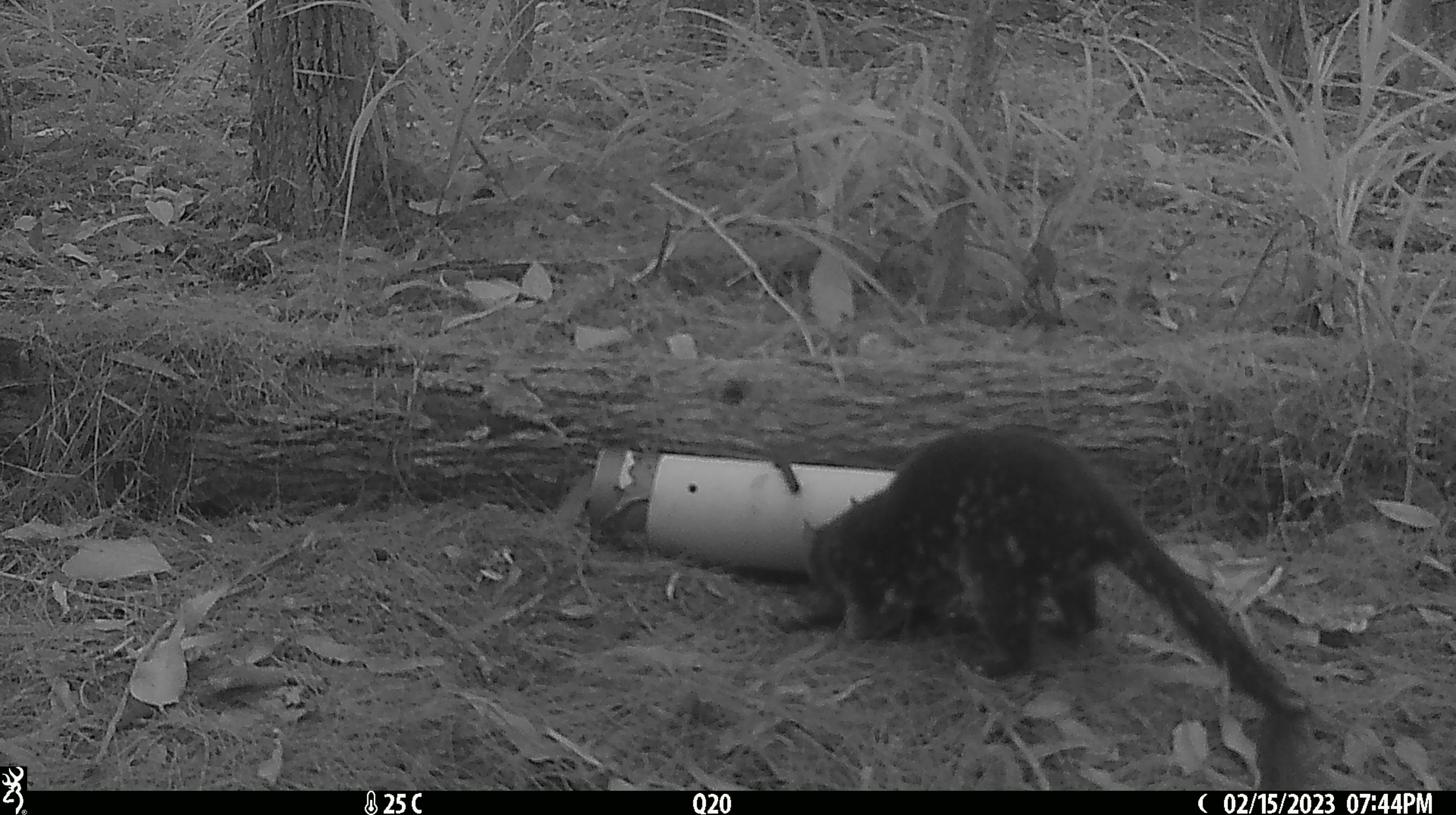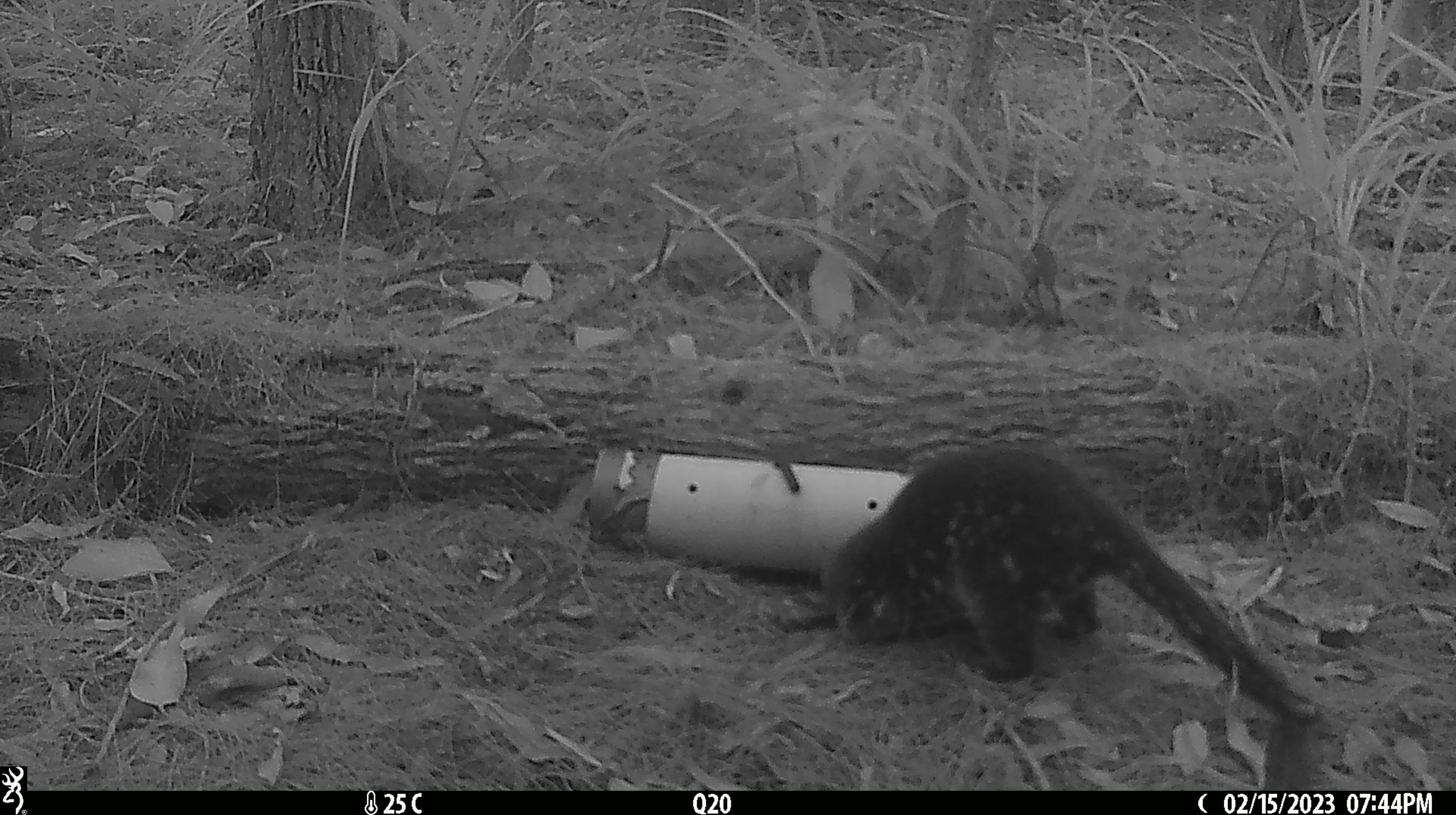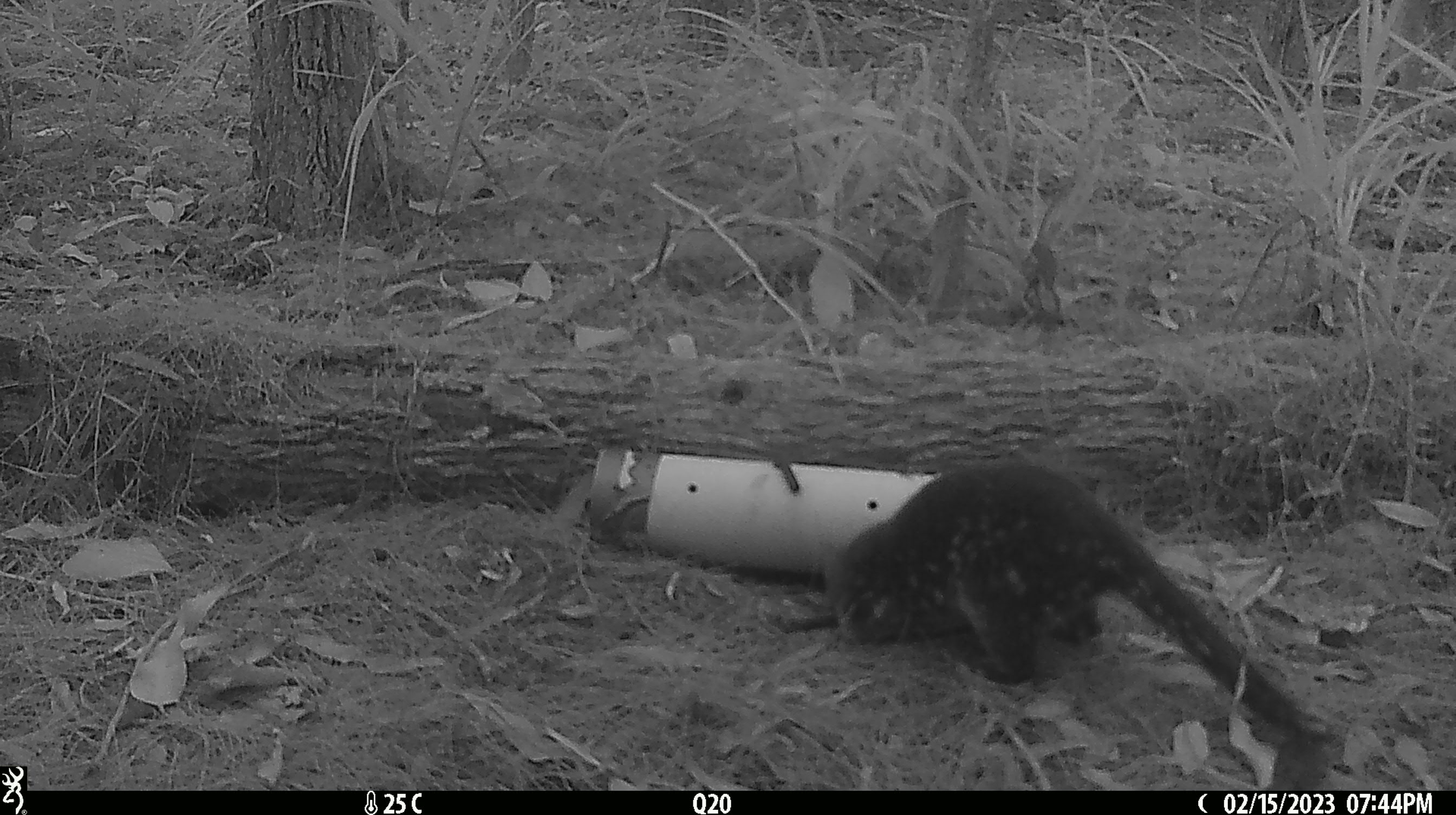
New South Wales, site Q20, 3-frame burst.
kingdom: Animalia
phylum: Chordata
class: Mammalia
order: Dasyuromorphia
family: Dasyuridae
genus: Dasyurus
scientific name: Dasyurus maculatus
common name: spotted-tailed quoll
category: quoll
Quoll (spotted-tailed quoll) (Dasyurus maculatus).